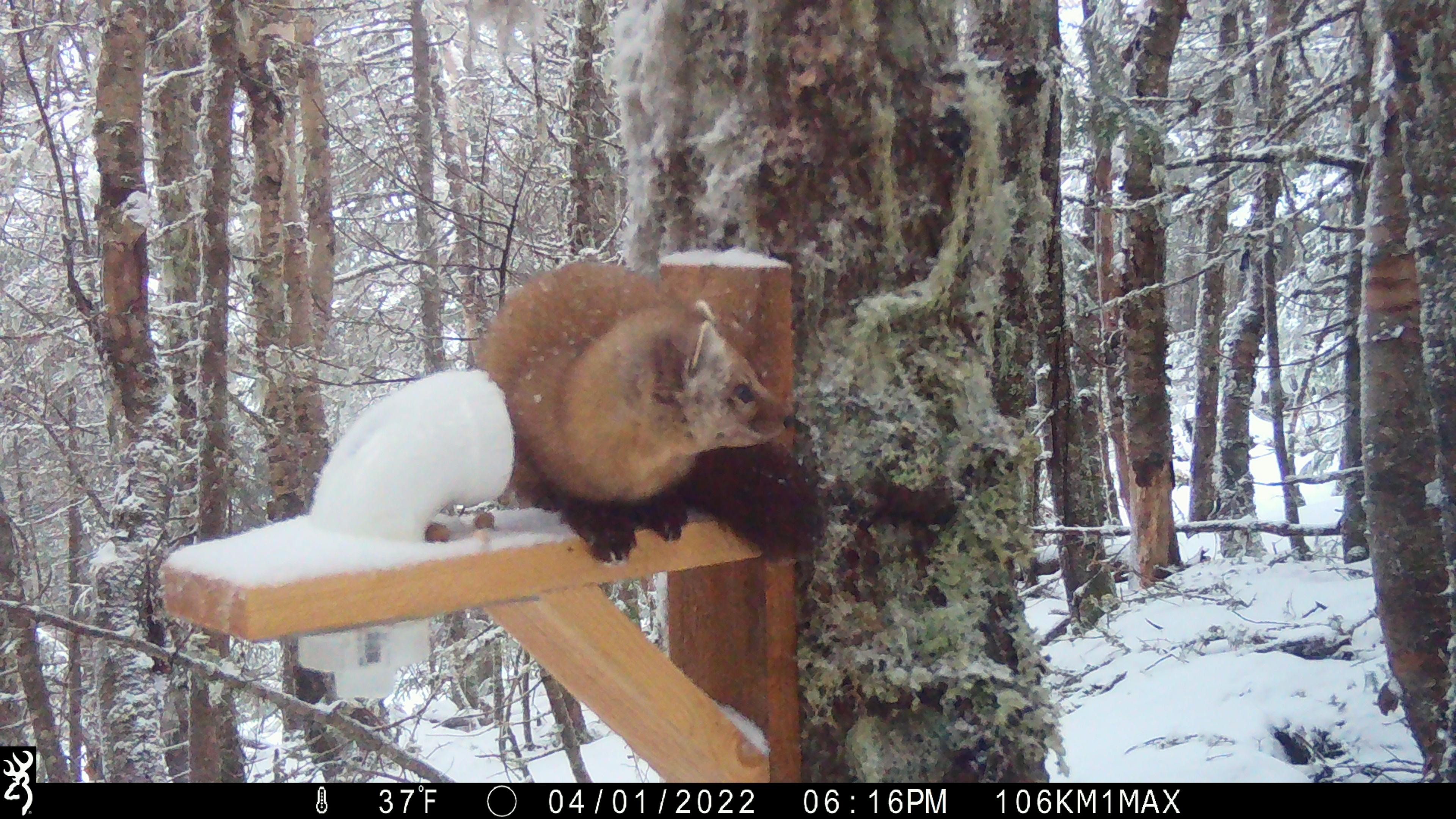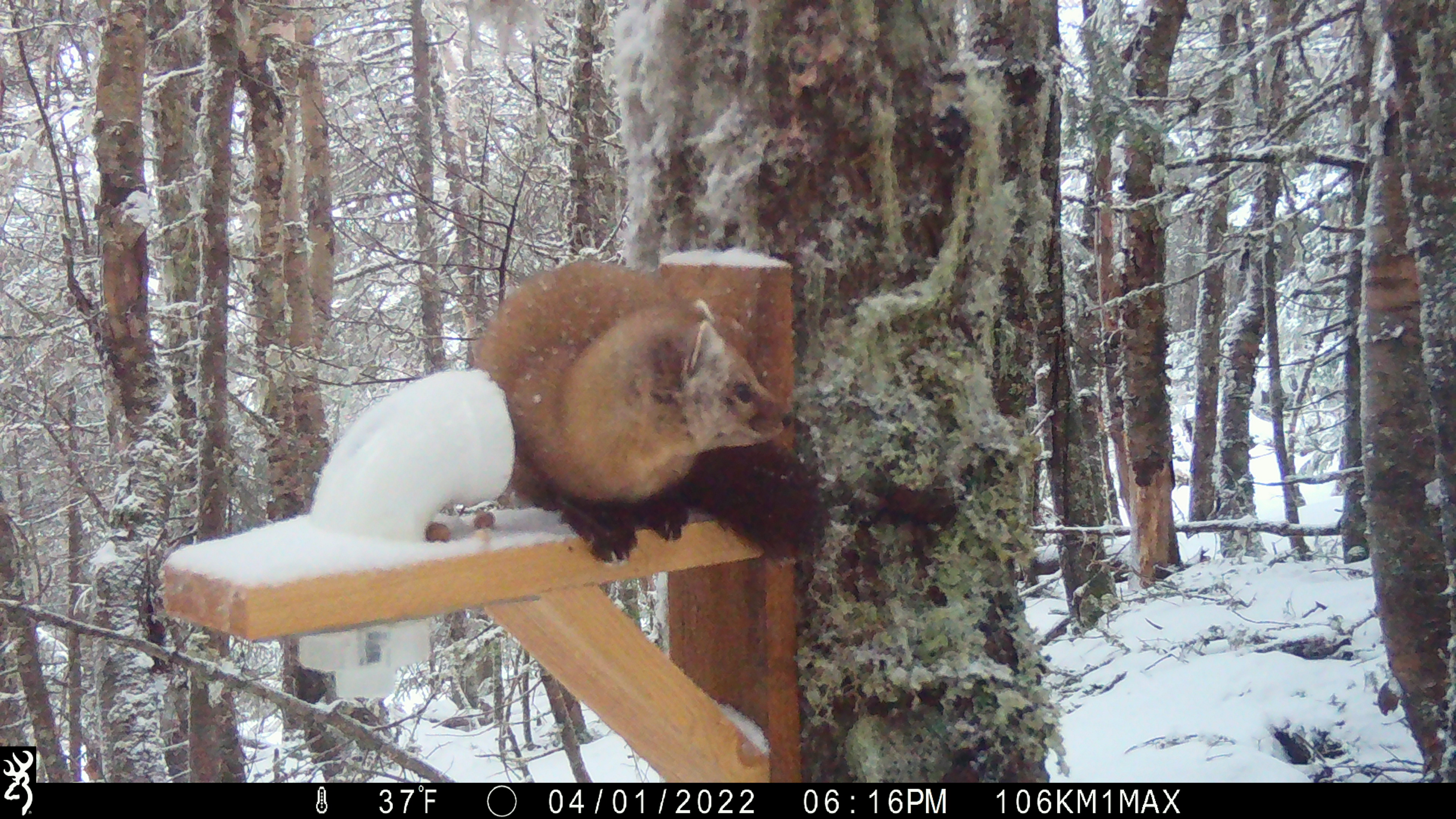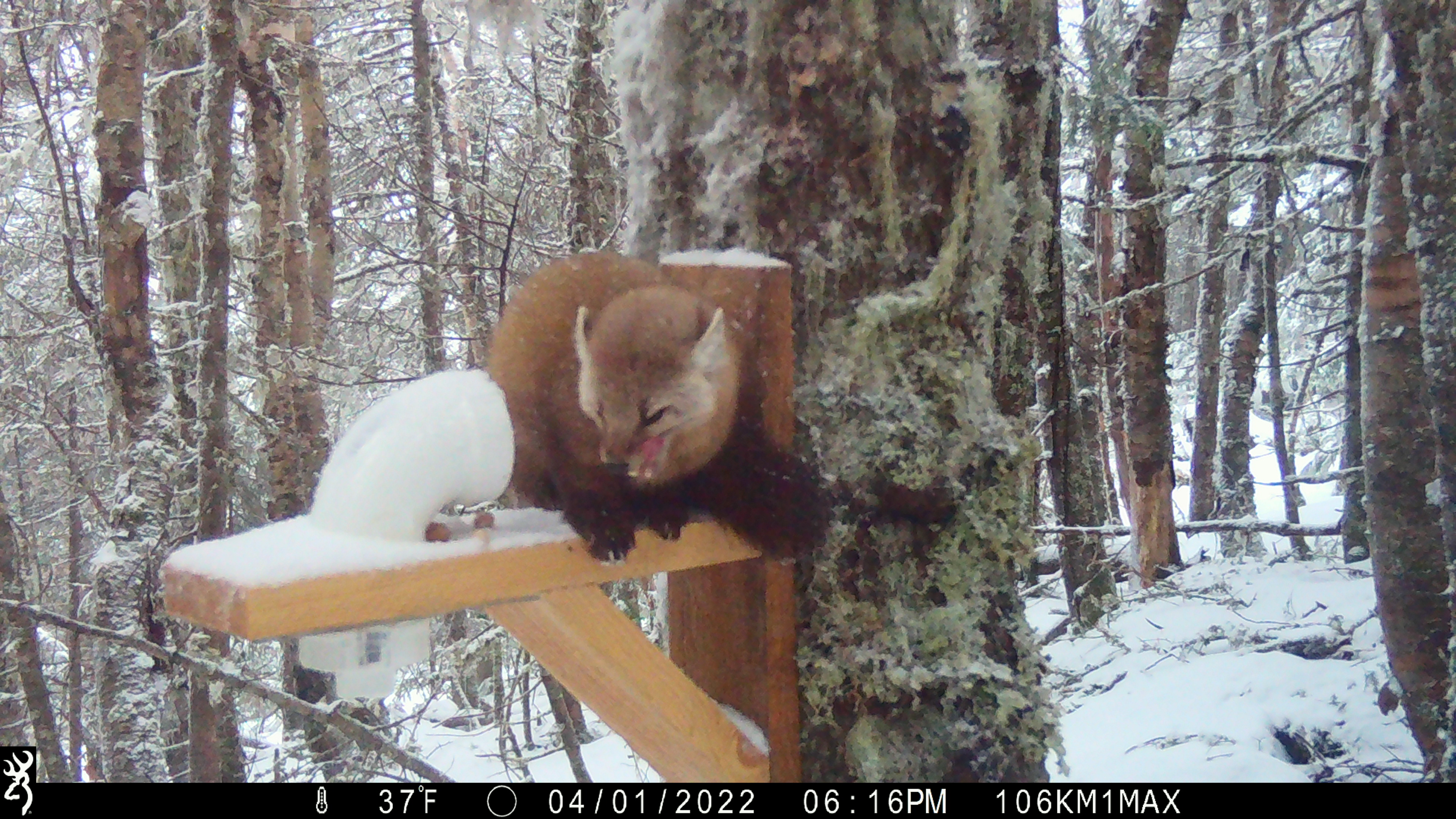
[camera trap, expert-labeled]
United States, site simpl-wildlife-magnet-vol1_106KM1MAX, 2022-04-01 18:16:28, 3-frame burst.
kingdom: Animalia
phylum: Chordata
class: Mammalia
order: Carnivora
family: Mustelidae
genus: Martes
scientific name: Martes americana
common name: american marten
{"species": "american marten (Martes americana)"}